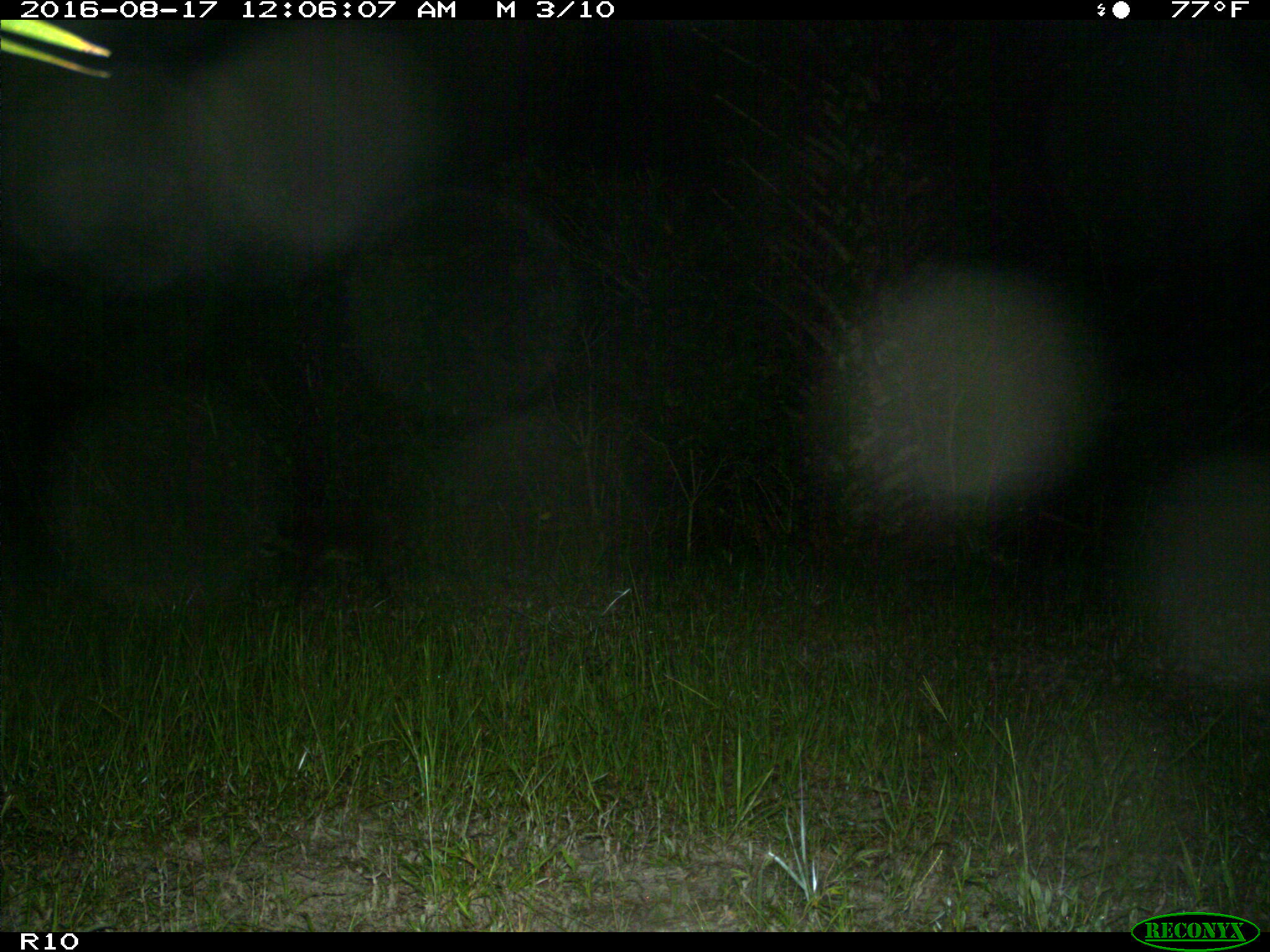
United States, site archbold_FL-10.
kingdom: Animalia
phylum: Chordata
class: Mammalia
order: Carnivora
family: Procyonidae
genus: Procyon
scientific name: Procyon lotor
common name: common raccoon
Procyon lotor (common raccoon).